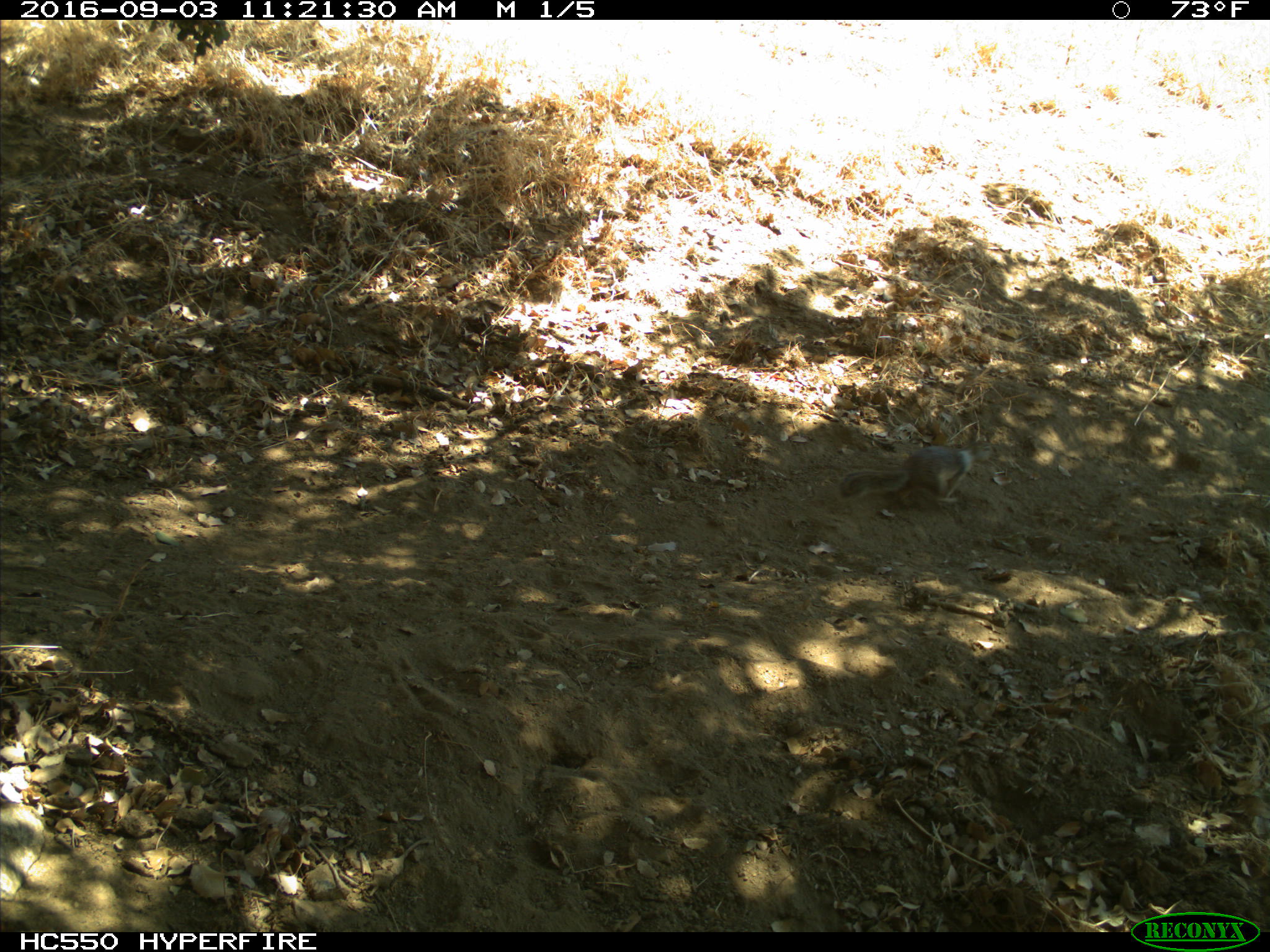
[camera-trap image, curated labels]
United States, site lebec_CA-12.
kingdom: Animalia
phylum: Chordata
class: Mammalia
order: Rodentia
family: Sciuridae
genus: Otospermophilus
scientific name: Otospermophilus beecheyi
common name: california ground squirrel